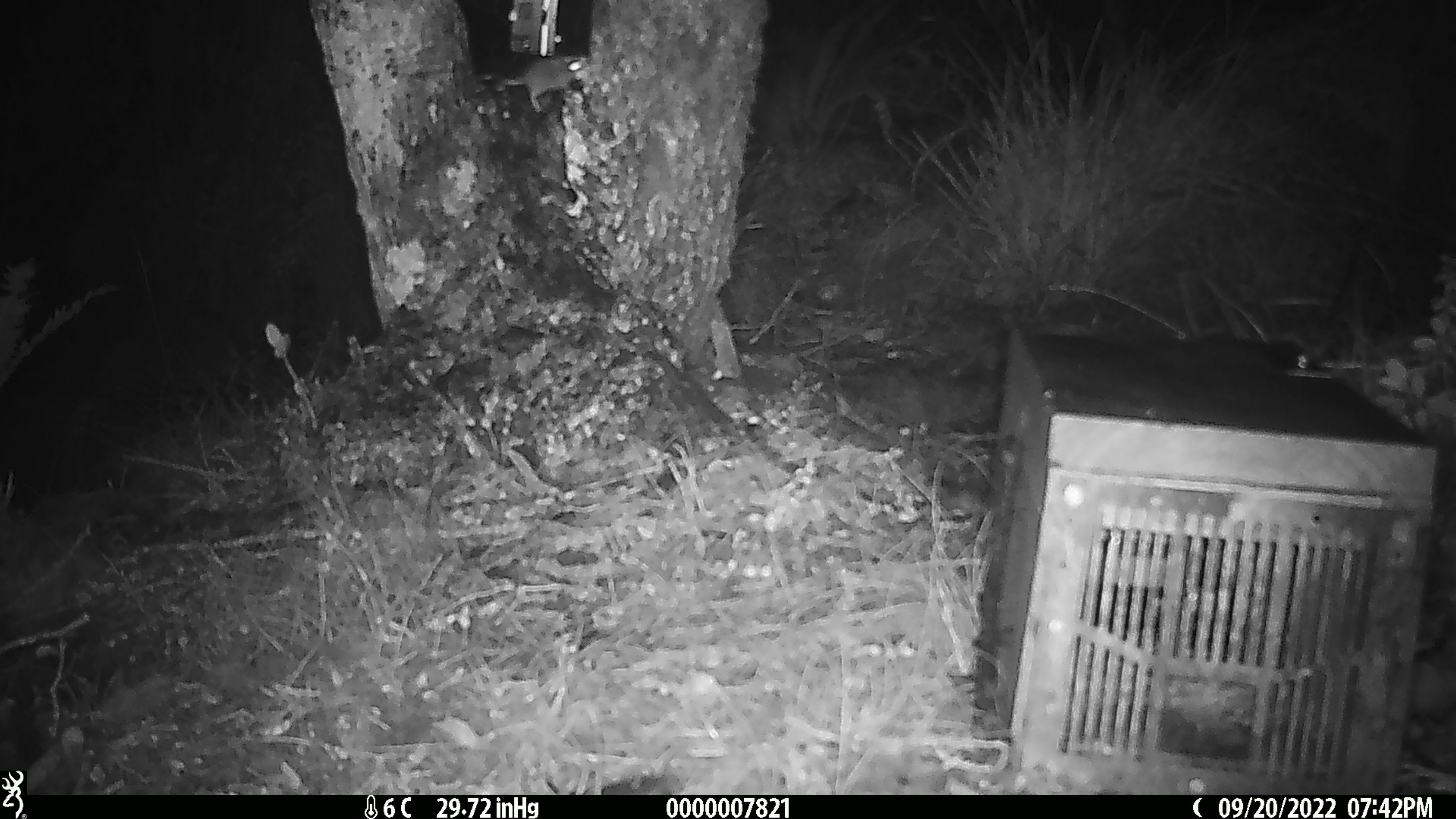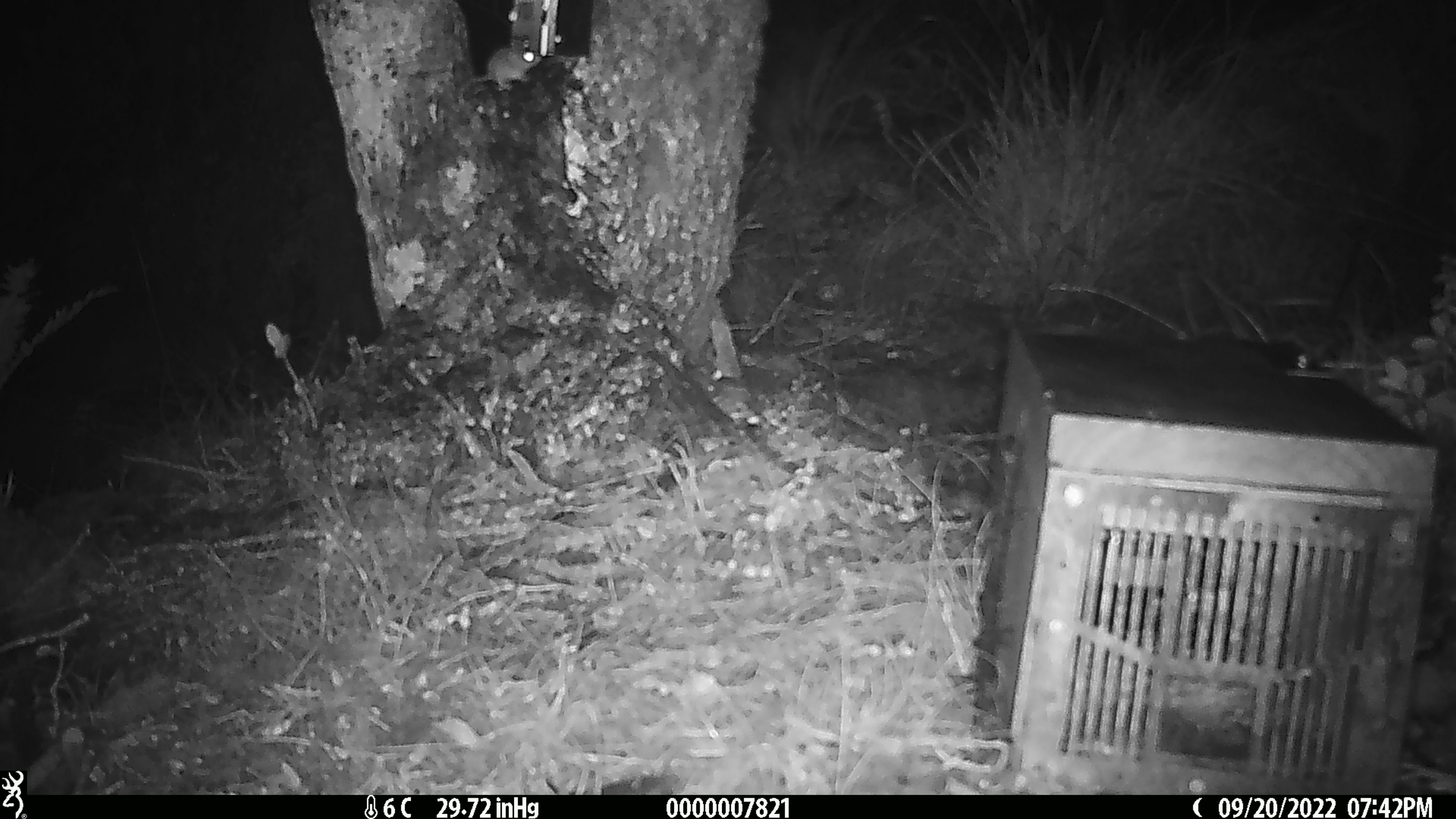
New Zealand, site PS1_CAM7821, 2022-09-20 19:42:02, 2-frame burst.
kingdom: Animalia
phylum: Chordata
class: Mammalia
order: Rodentia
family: Muridae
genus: Mus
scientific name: Mus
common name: mouse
Mouse (Mus).